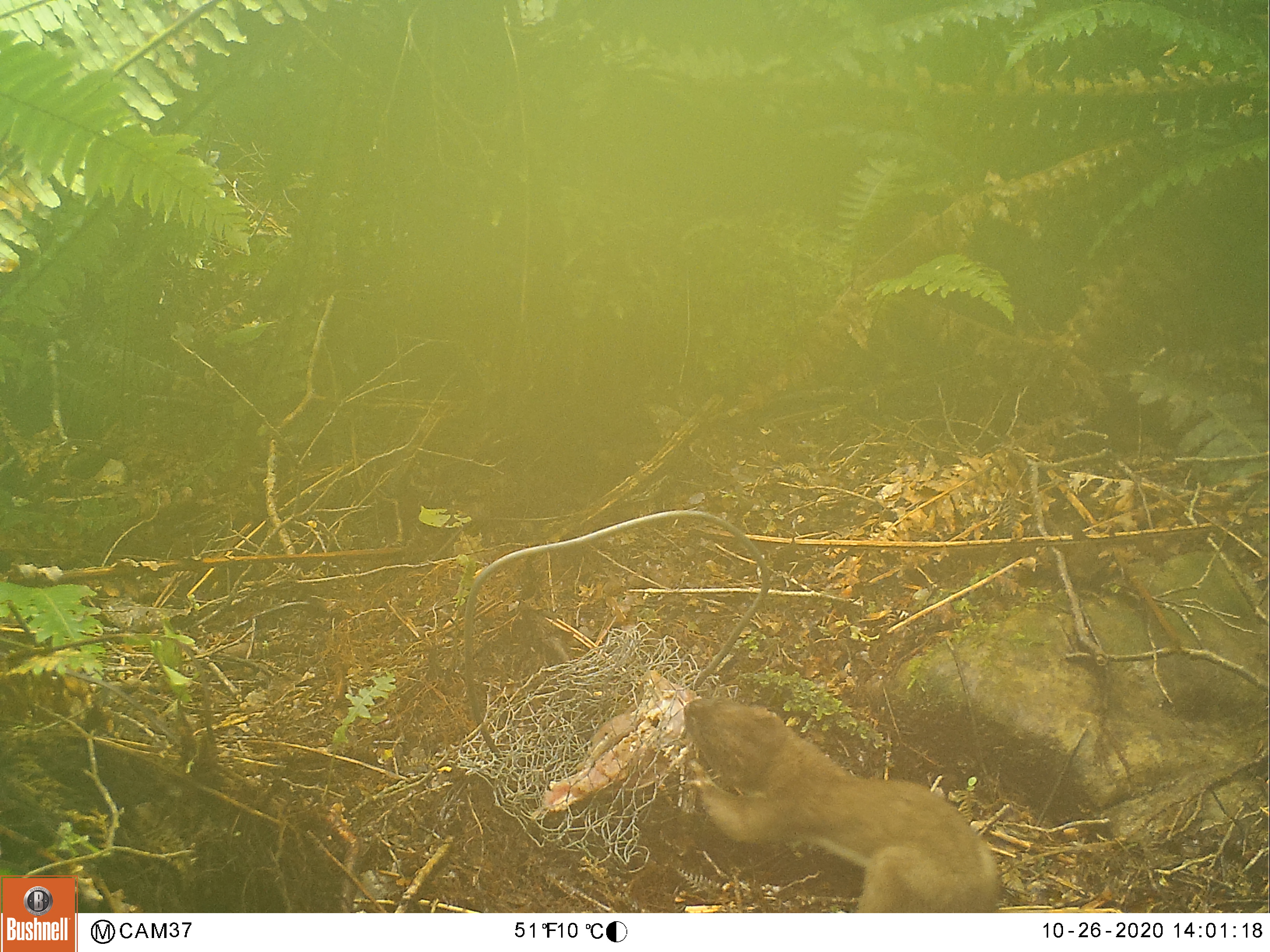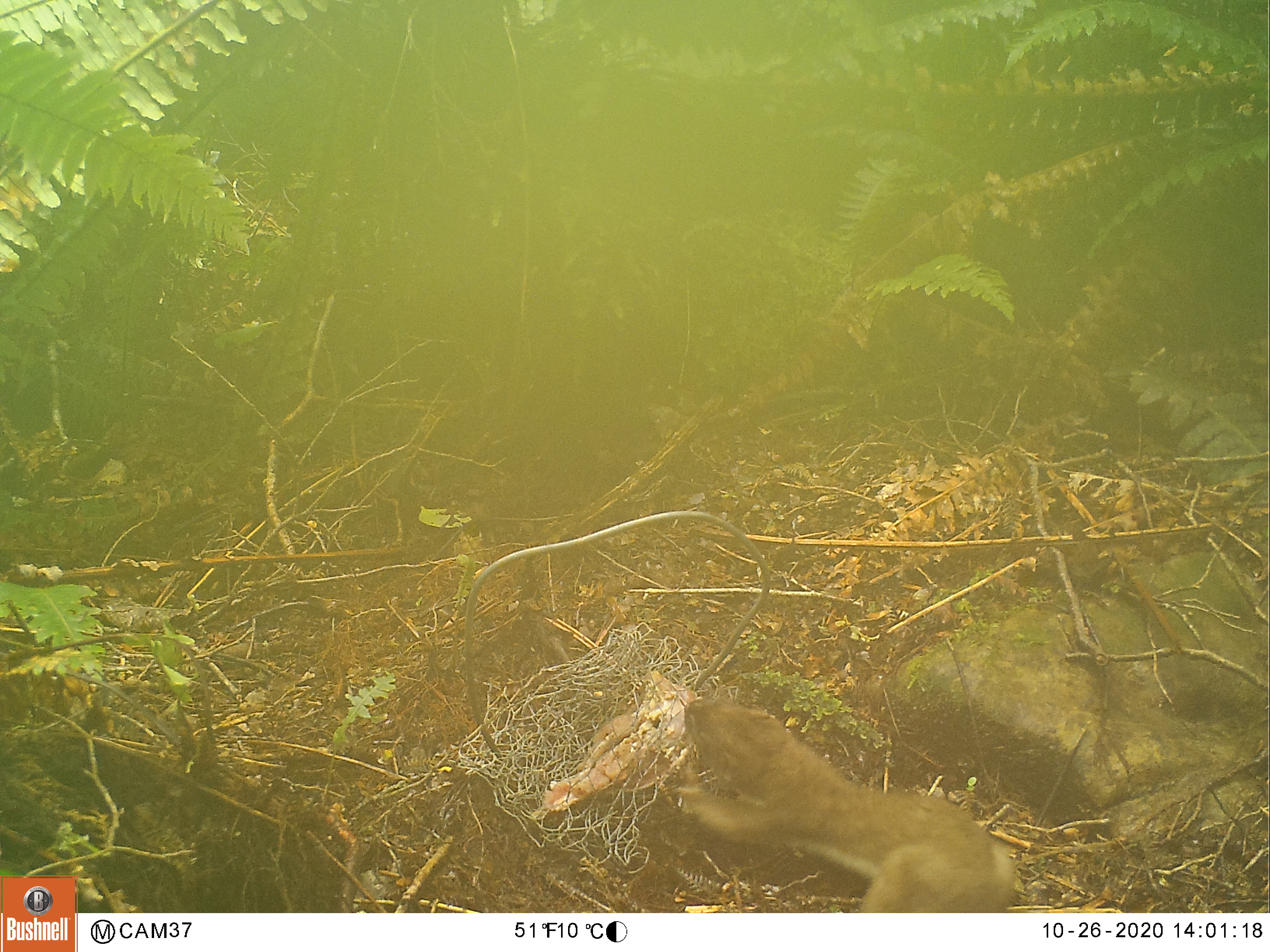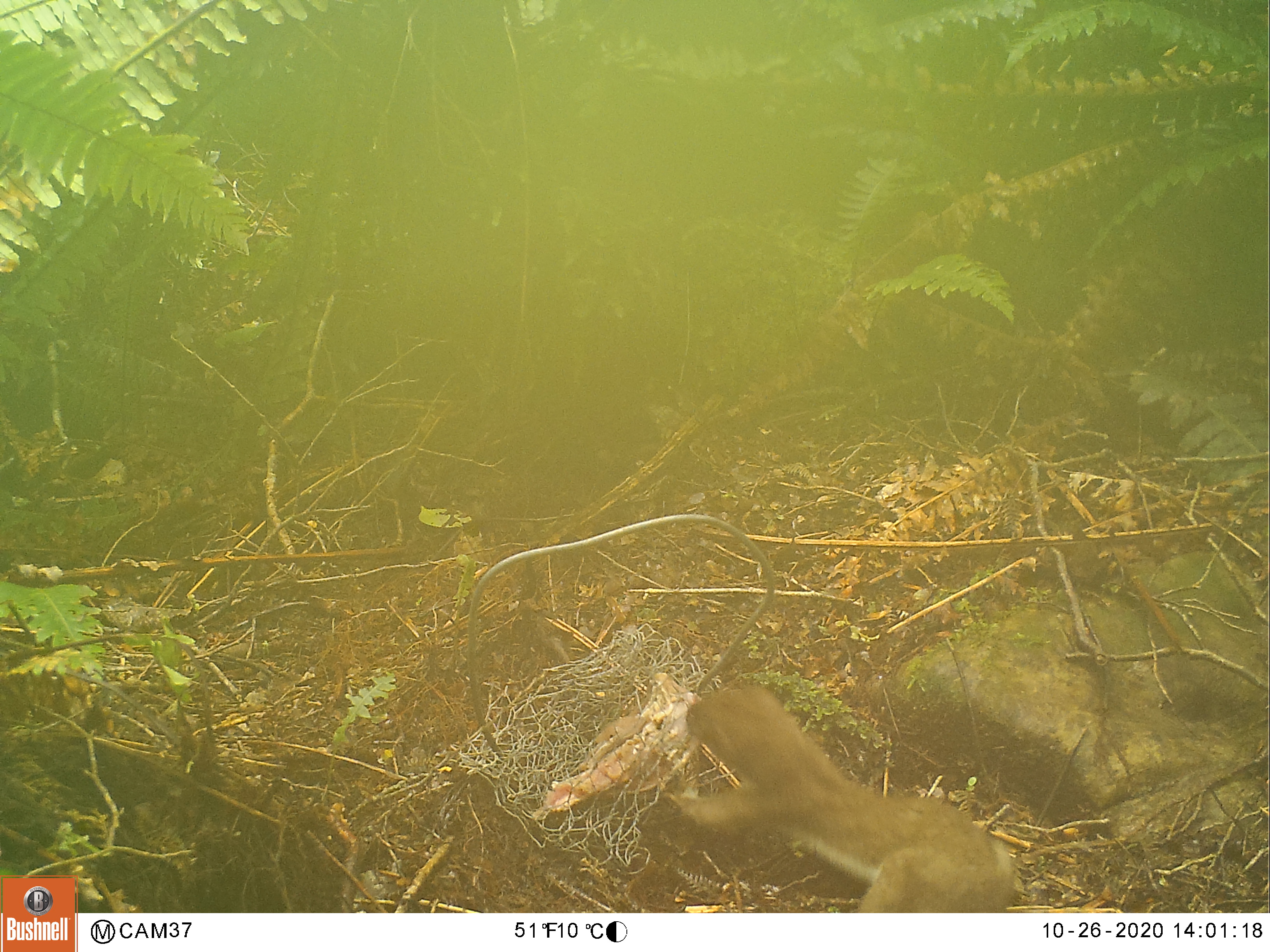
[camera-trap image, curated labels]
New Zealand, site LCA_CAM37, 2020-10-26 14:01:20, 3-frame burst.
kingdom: Animalia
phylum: Chordata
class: Mammalia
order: Carnivora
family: Mustelidae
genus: Mustela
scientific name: Mustela erminea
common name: stoat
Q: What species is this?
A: Stoat (Mustela erminea).